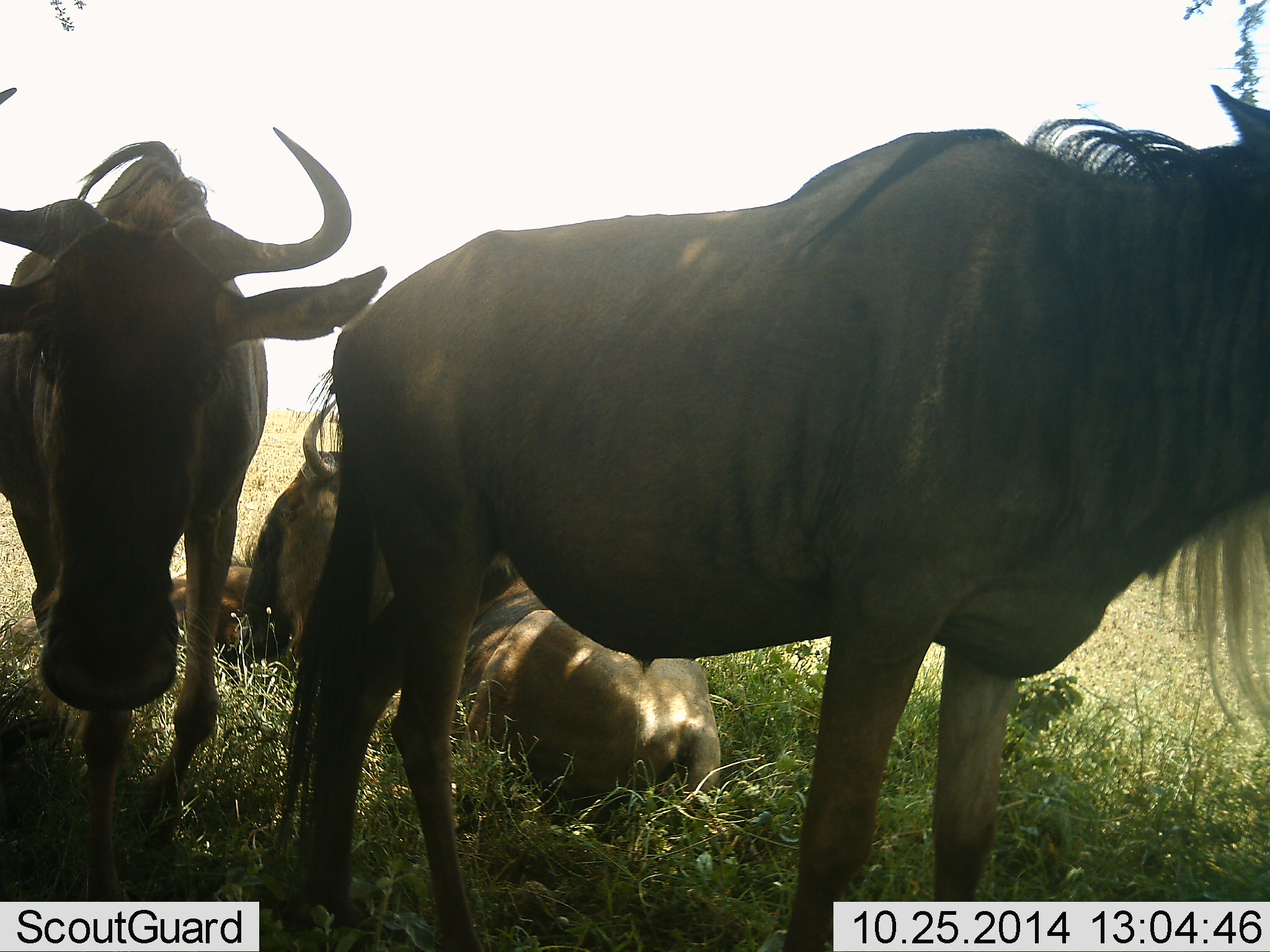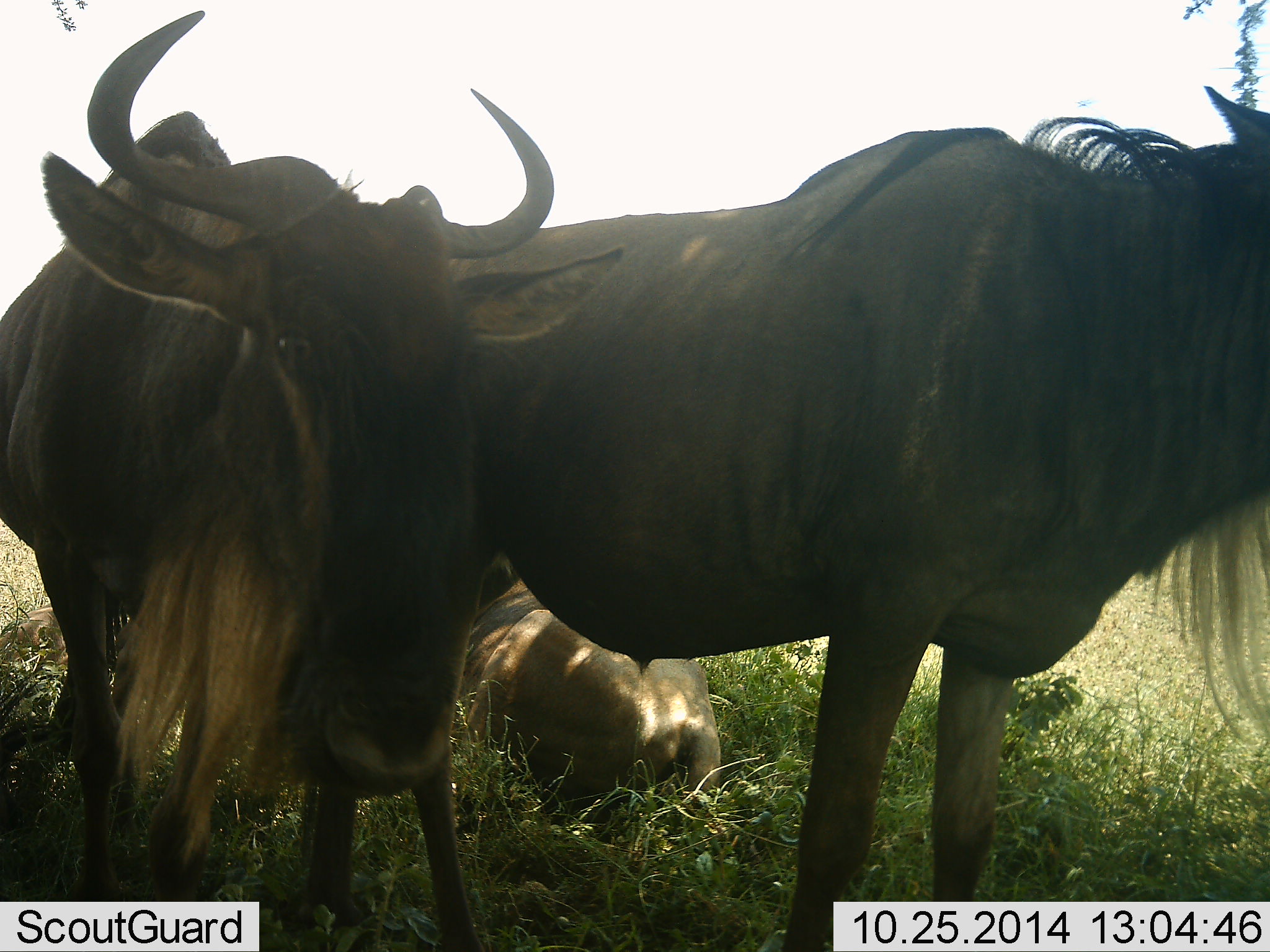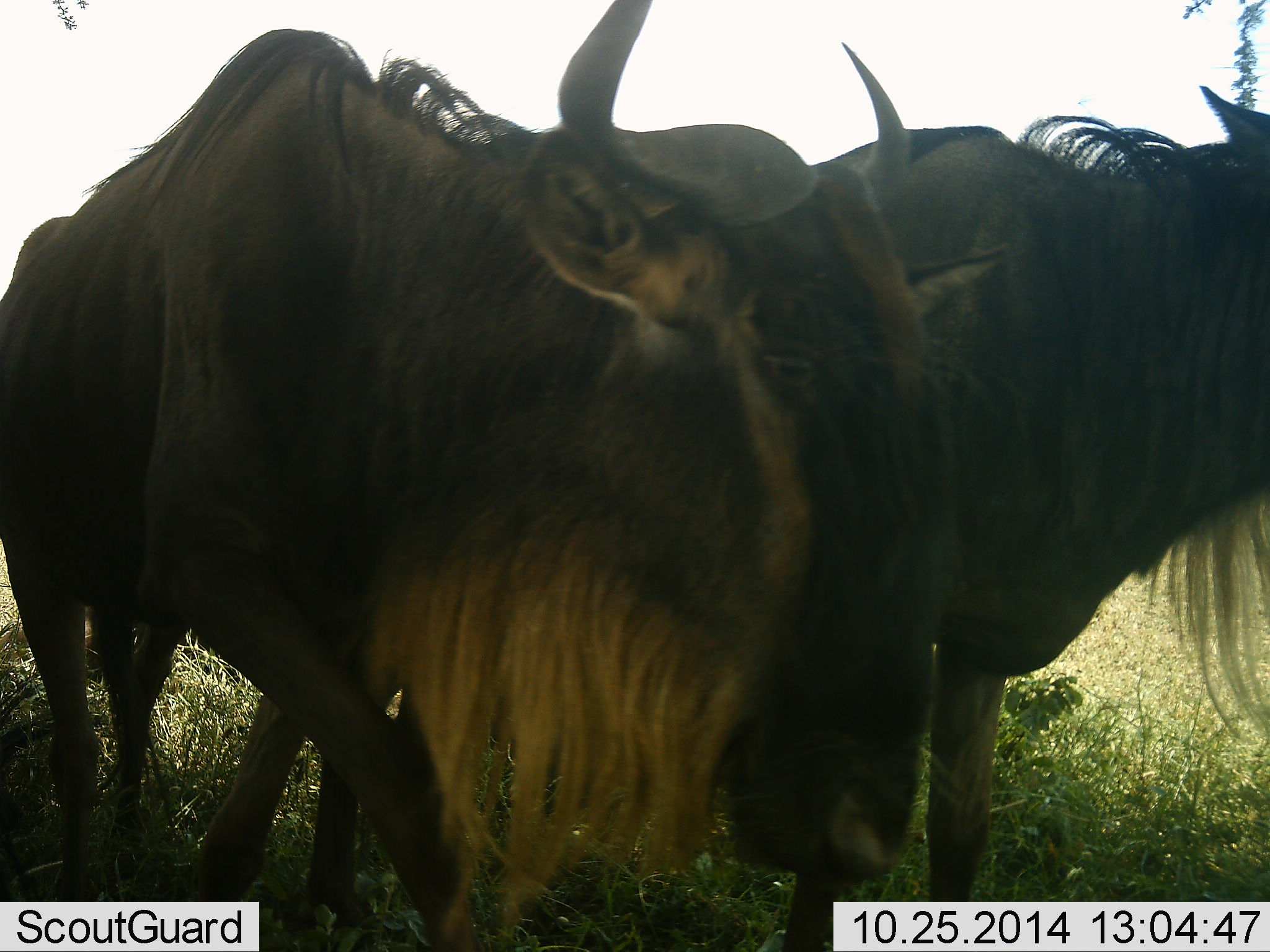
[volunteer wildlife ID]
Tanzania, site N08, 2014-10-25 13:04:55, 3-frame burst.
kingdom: Animalia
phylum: Chordata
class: Mammalia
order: Artiodactyla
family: Bovidae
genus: Connochaetes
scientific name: Connochaetes taurinus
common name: blue wildebeest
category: wildebeest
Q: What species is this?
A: Wildebeest (blue wildebeest) (Connochaetes taurinus).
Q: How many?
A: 3.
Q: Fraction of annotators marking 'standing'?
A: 90%.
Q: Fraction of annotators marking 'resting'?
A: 100%.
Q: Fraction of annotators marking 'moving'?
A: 30%.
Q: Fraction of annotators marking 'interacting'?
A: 0%.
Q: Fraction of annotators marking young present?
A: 10%.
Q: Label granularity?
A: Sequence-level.